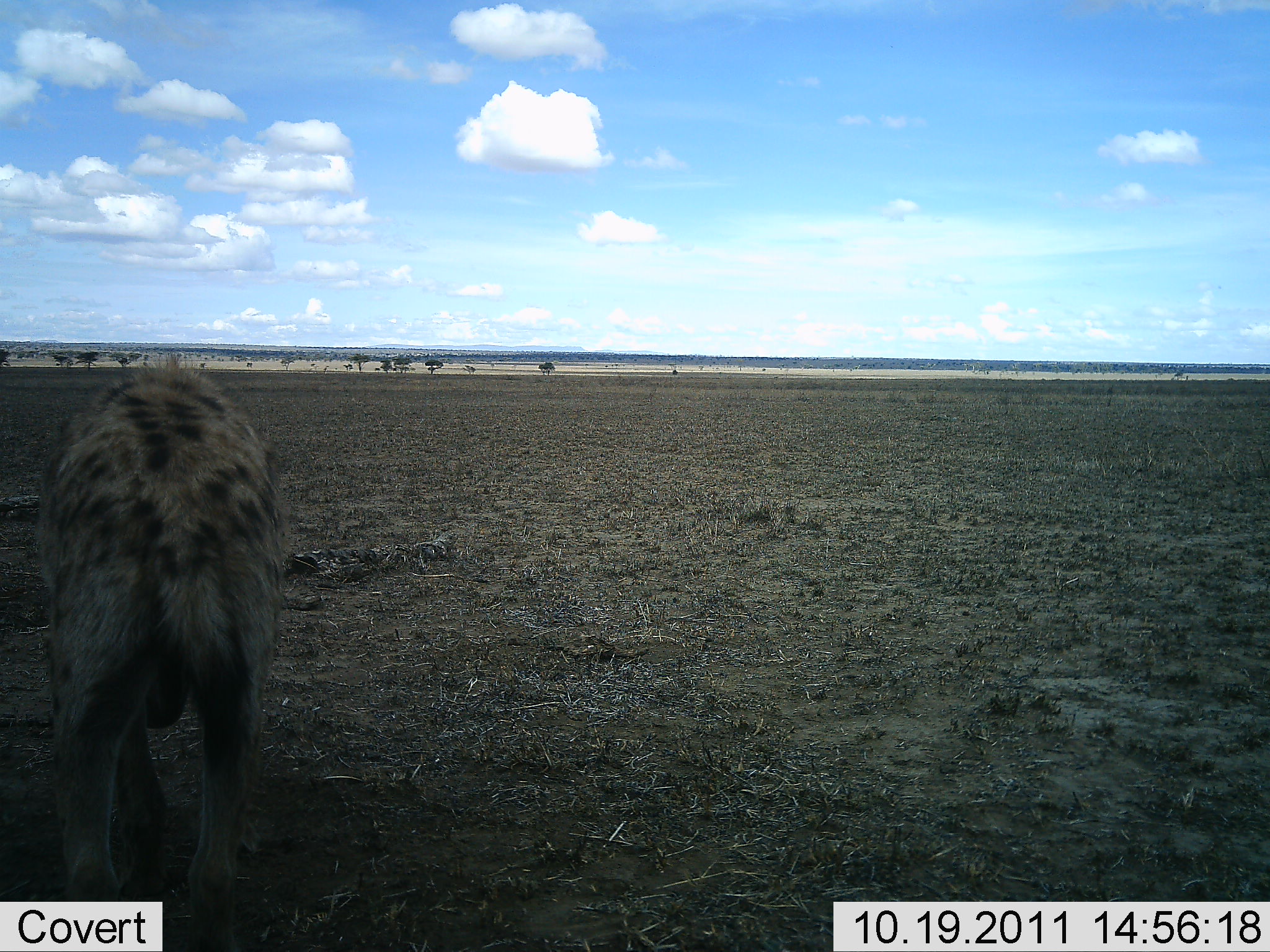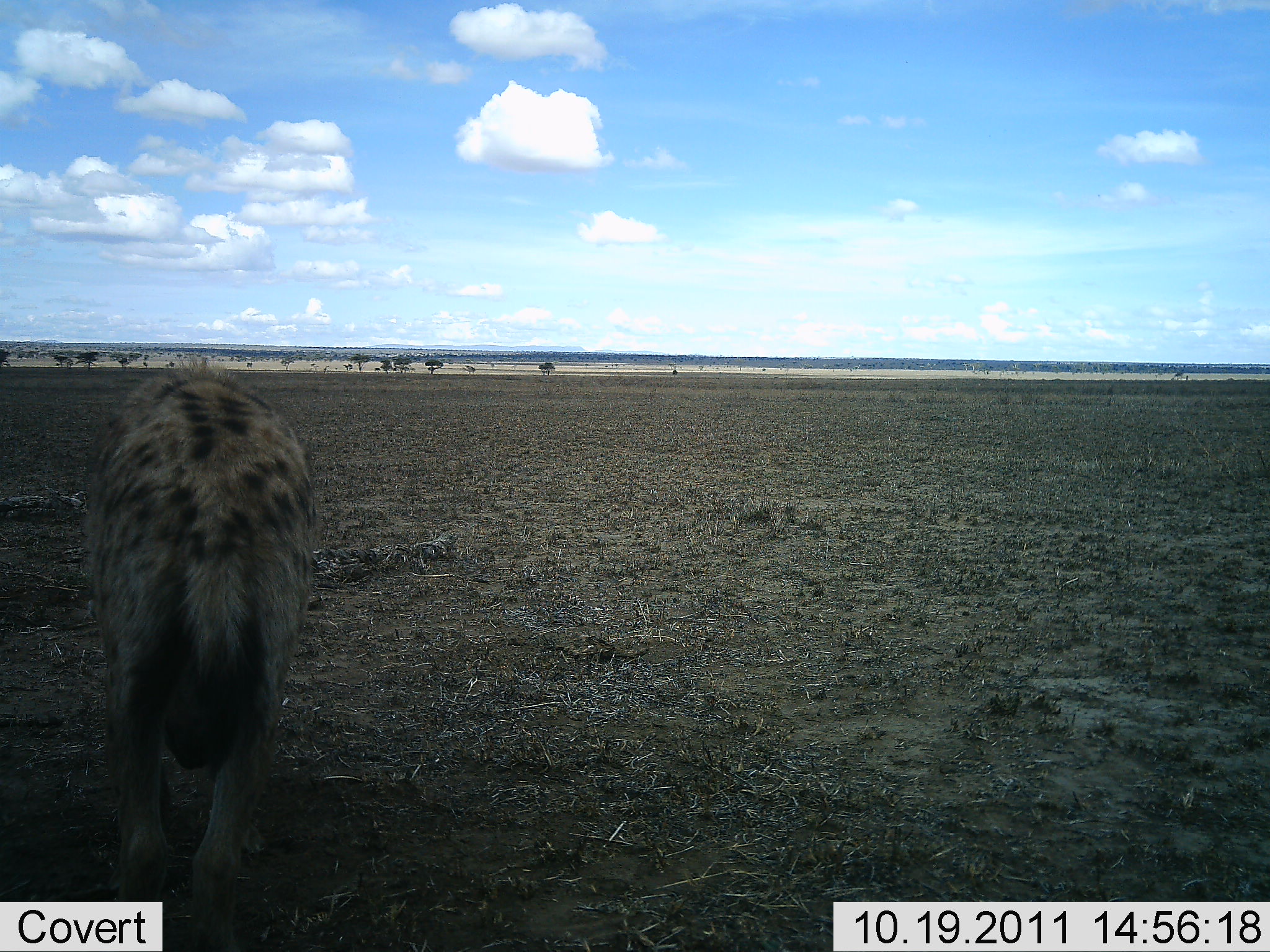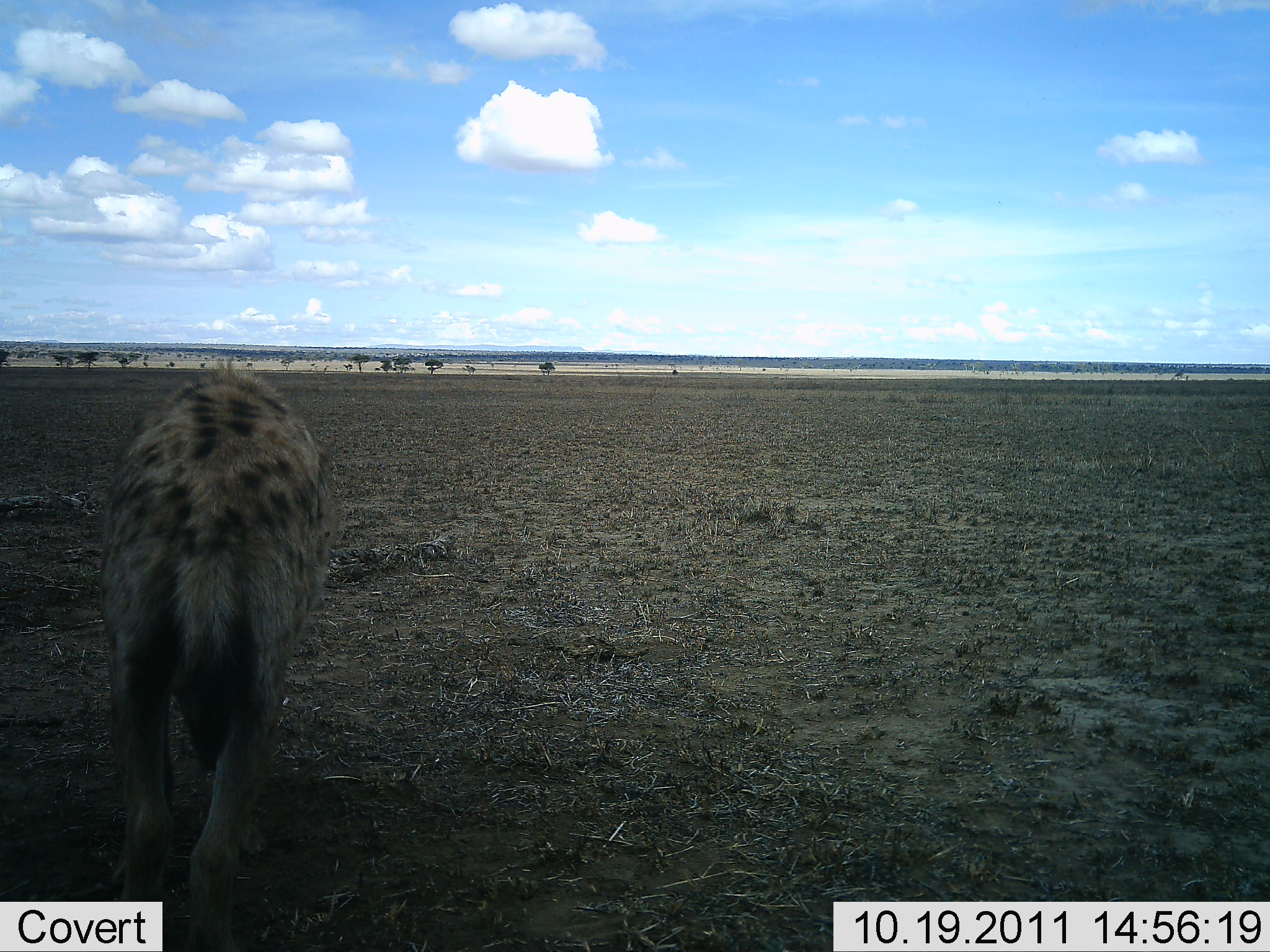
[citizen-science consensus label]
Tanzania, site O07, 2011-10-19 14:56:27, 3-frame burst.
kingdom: Animalia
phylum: Chordata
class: Mammalia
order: Carnivora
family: Hyaenidae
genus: Crocuta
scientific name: Crocuta crocuta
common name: spotted hyena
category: hyenaspotted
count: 1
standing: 69%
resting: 8%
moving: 23%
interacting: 0%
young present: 0%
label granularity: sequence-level